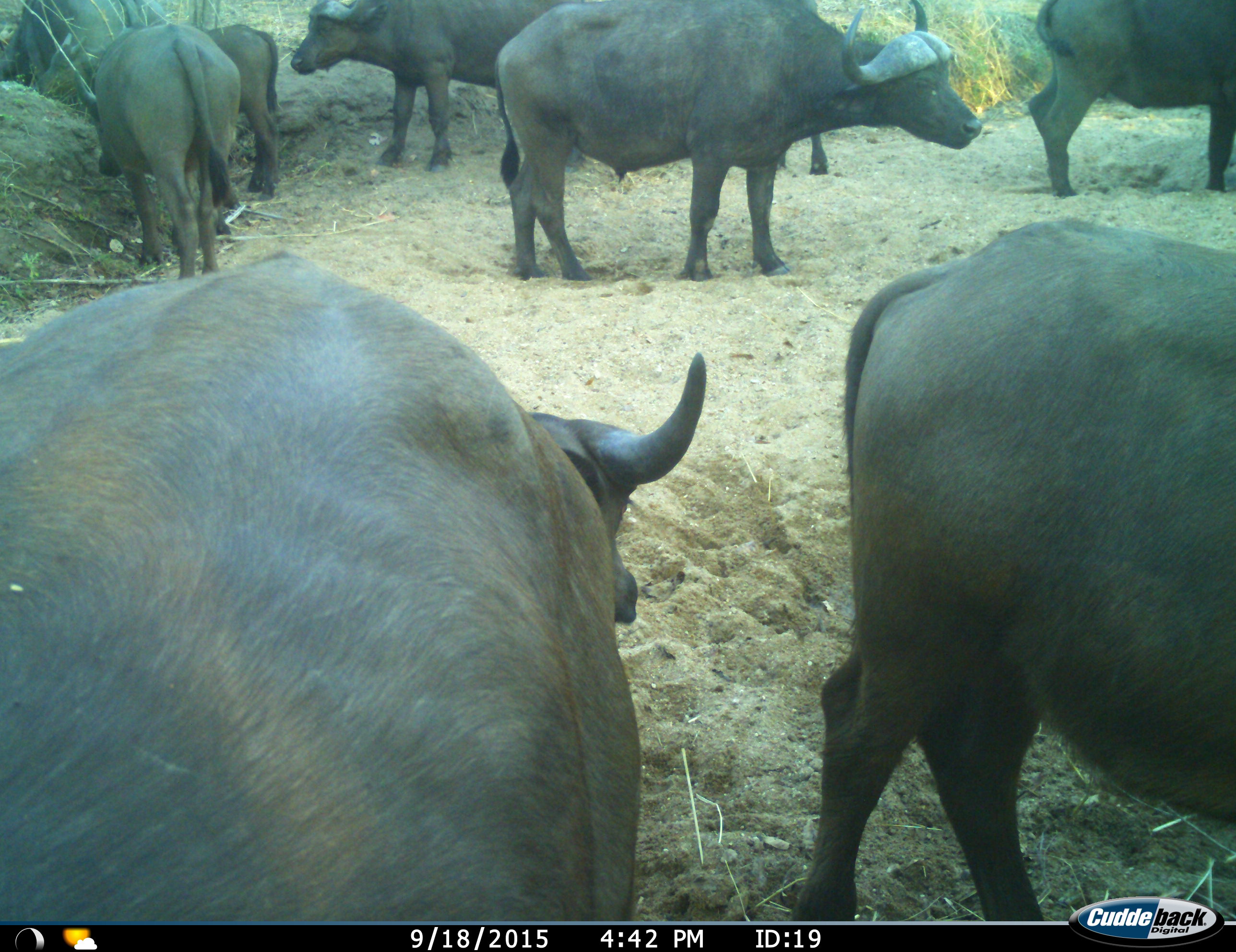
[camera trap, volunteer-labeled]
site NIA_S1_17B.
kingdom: Animalia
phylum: Chordata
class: Mammalia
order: Artiodactyla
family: Bovidae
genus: Syncerus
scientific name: Syncerus caffer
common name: african buffalo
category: buffalo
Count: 8.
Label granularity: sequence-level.